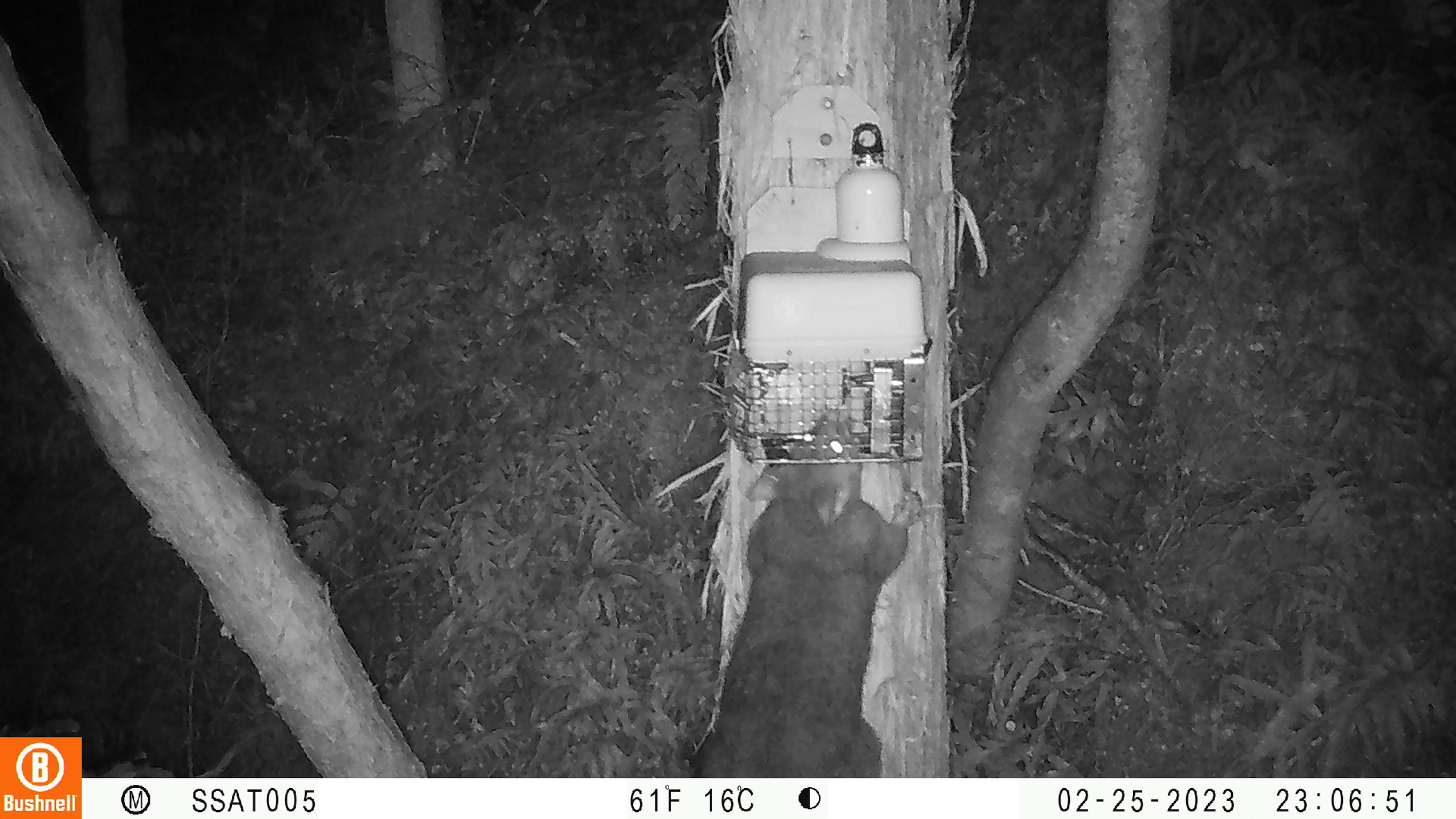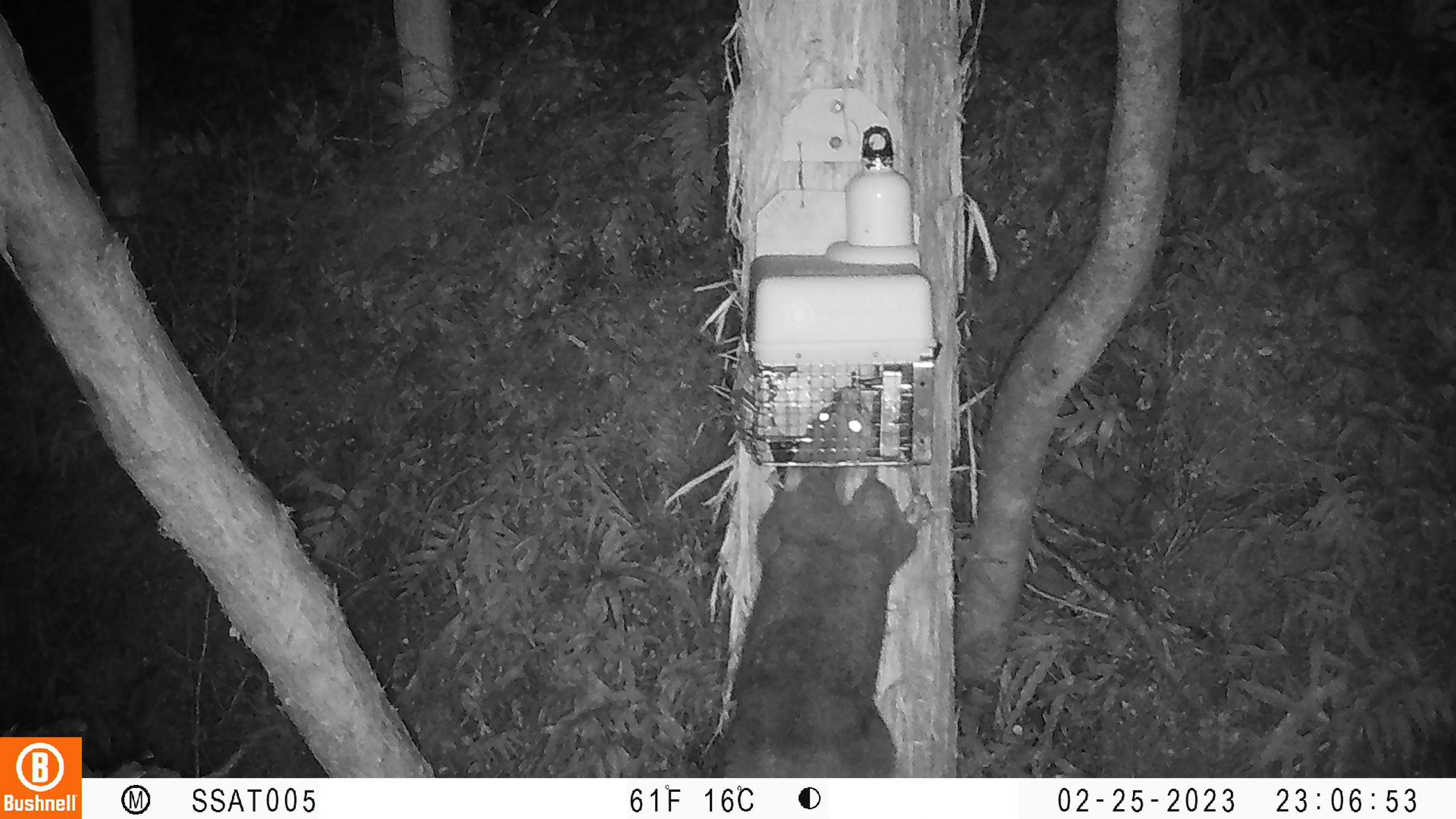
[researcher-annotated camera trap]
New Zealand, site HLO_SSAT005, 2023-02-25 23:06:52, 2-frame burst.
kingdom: Animalia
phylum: Chordata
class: Mammalia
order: Diprotodontia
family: Phalangeridae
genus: Trichosurus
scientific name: Trichosurus vulpecula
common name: common brushtail possum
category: possum